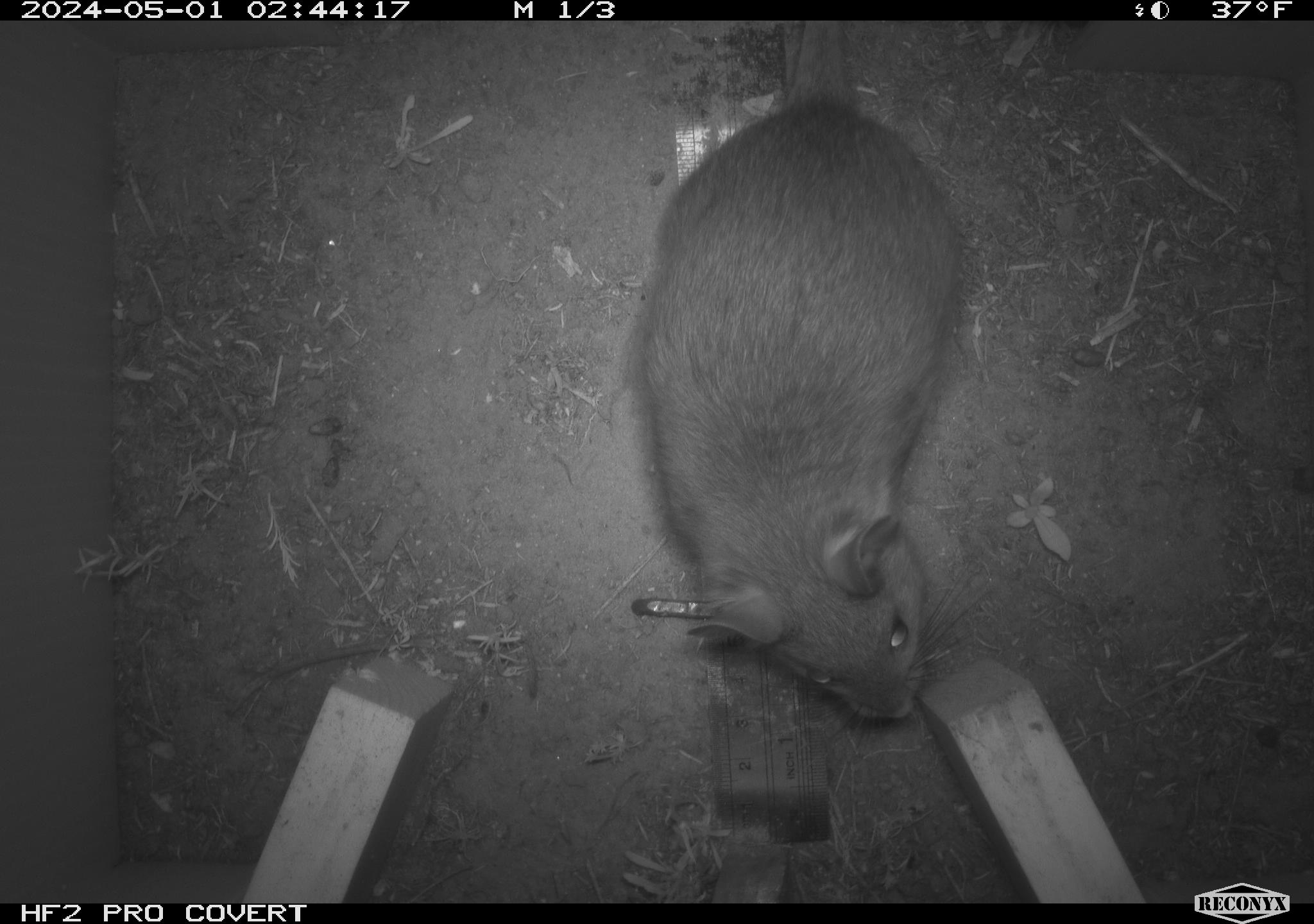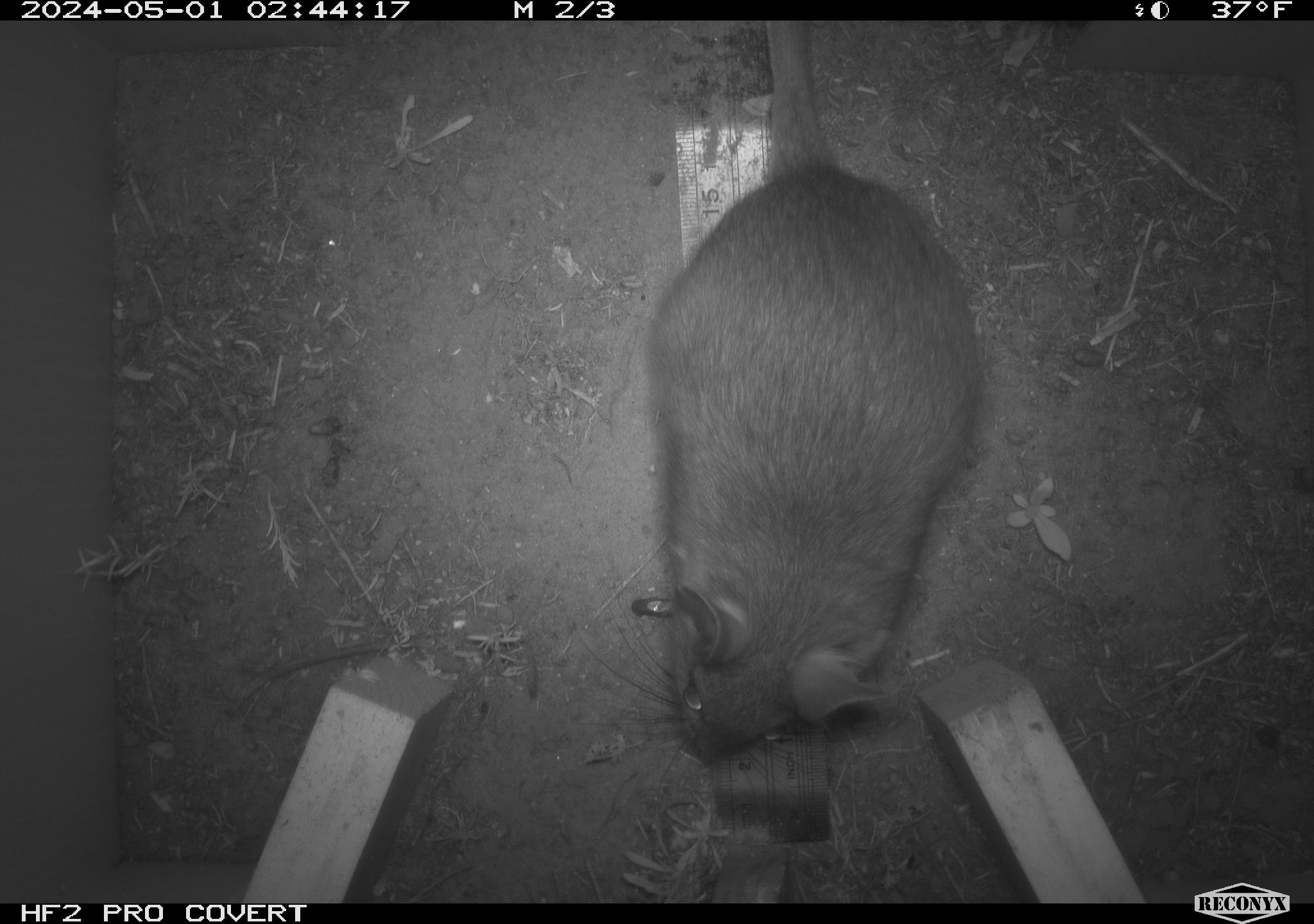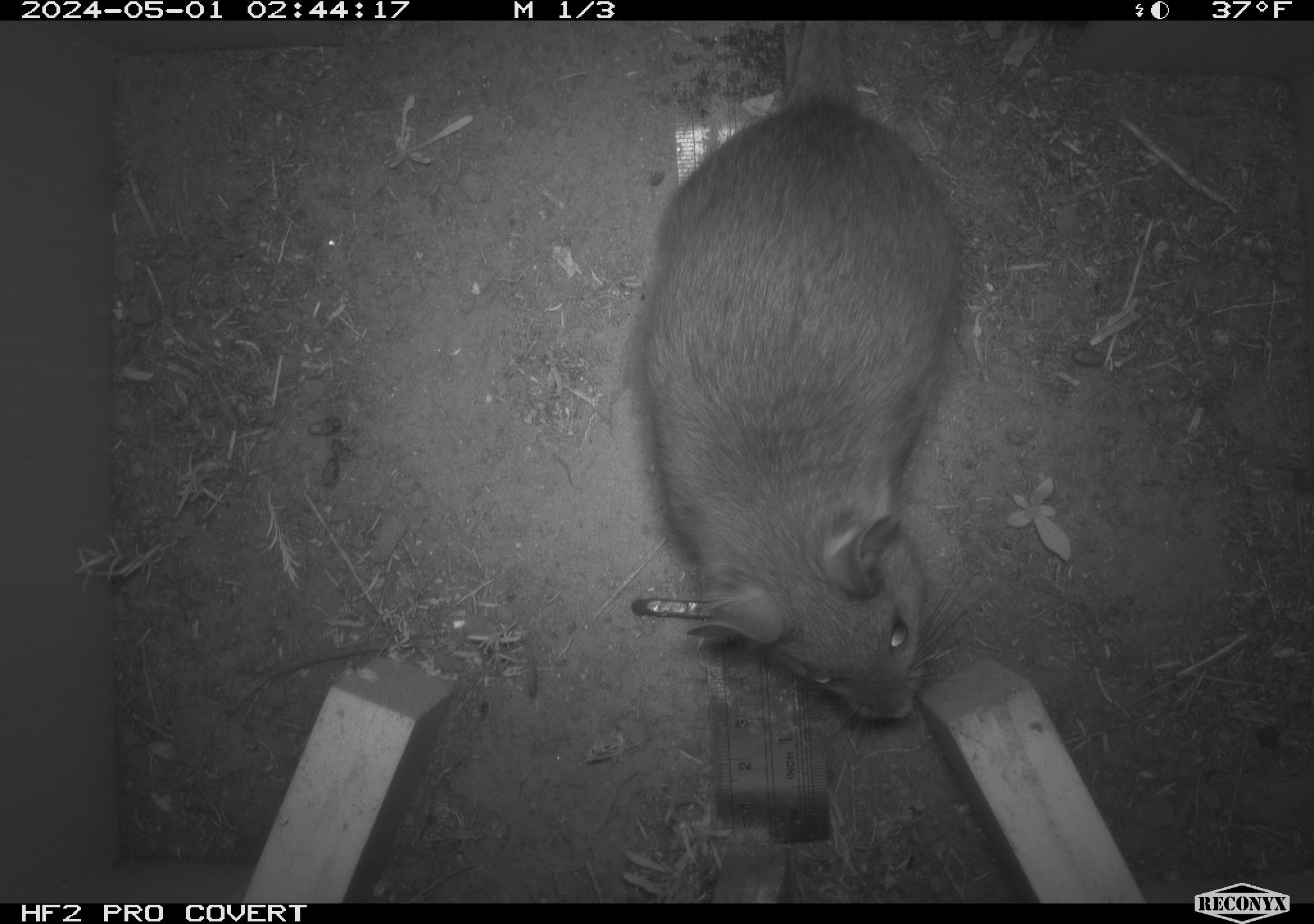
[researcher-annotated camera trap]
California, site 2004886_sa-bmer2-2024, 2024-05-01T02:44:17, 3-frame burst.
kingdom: Animalia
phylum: Chordata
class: Mammalia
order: Rodentia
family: Cricetidae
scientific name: Cricetidae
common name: hamsters, voles, lemmings, and allies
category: cricetidae family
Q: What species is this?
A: Cricetidae family (hamsters, voles, lemmings, and allies) (Cricetidae).